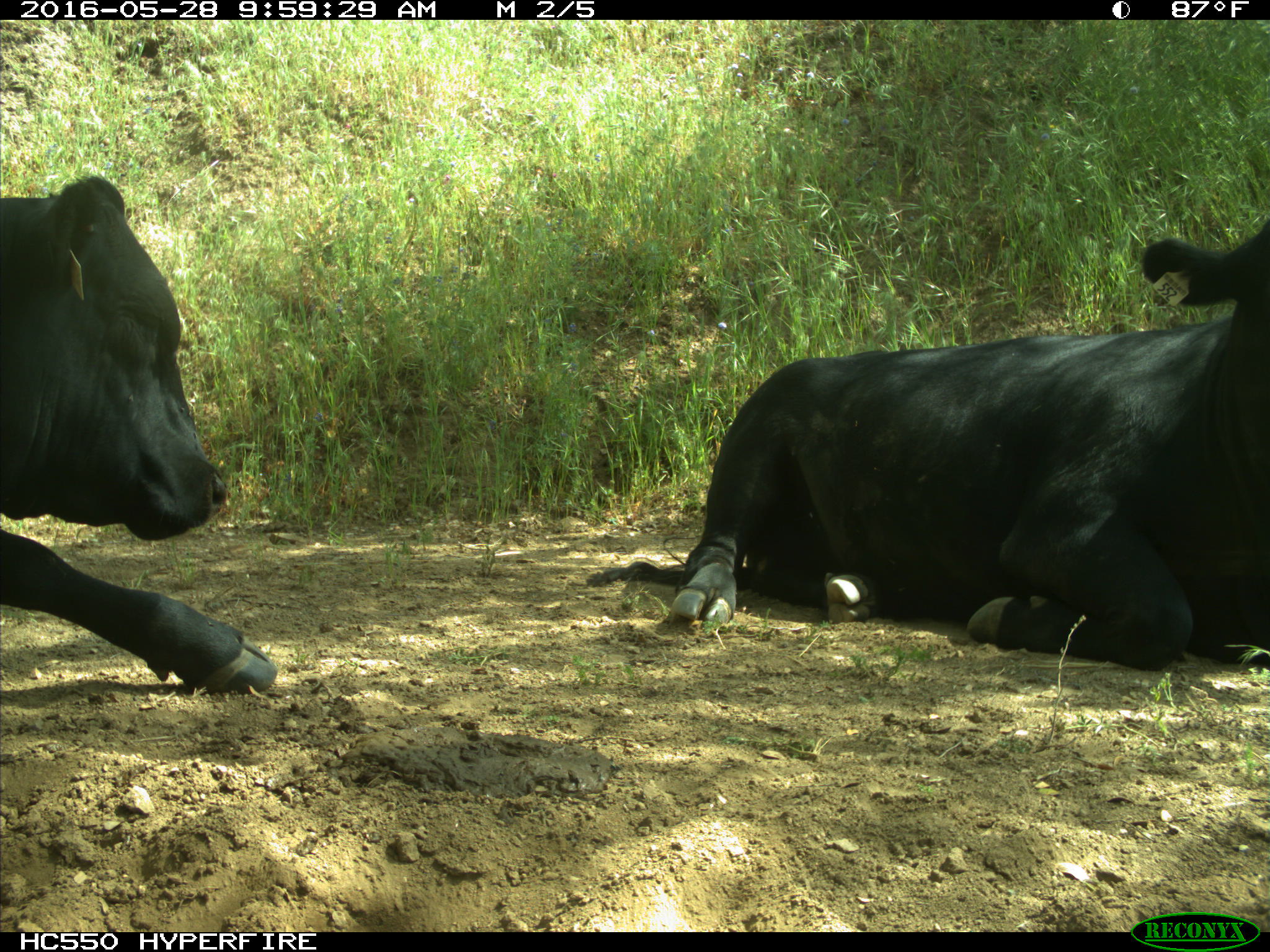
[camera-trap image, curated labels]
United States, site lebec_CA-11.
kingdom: Animalia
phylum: Chordata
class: Mammalia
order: Artiodactyla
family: Bovidae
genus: Bos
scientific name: Bos taurus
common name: domestic cow